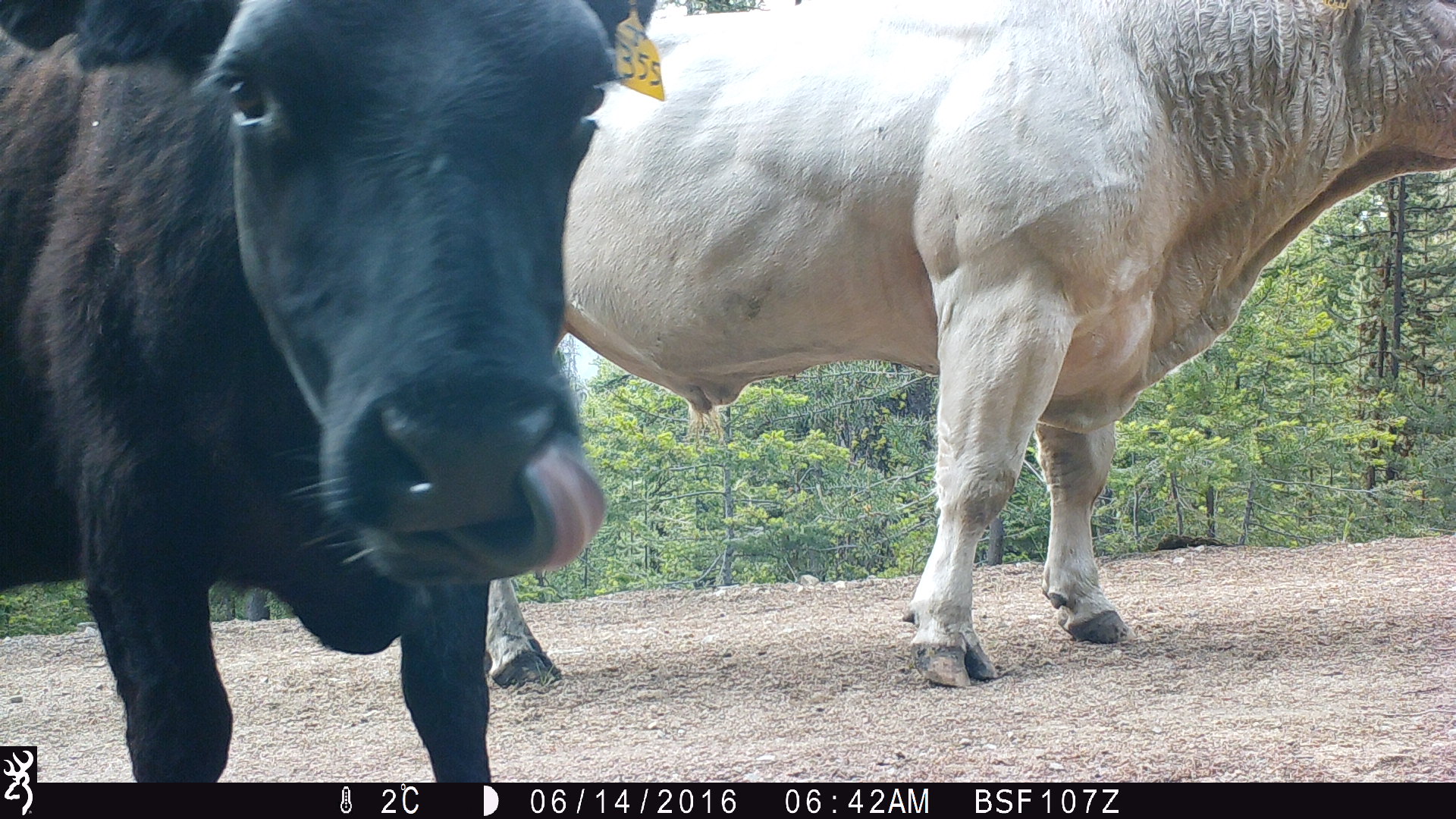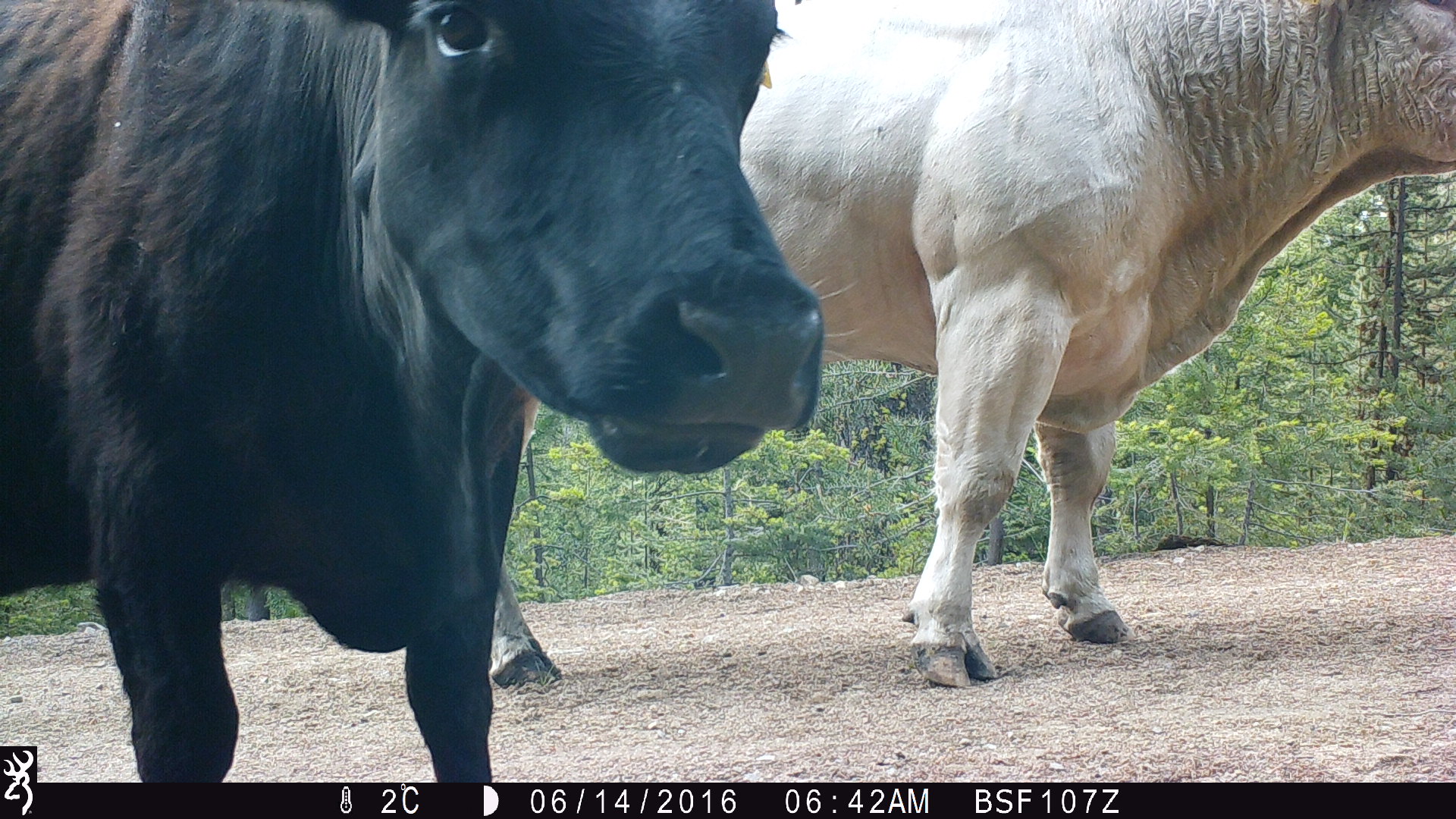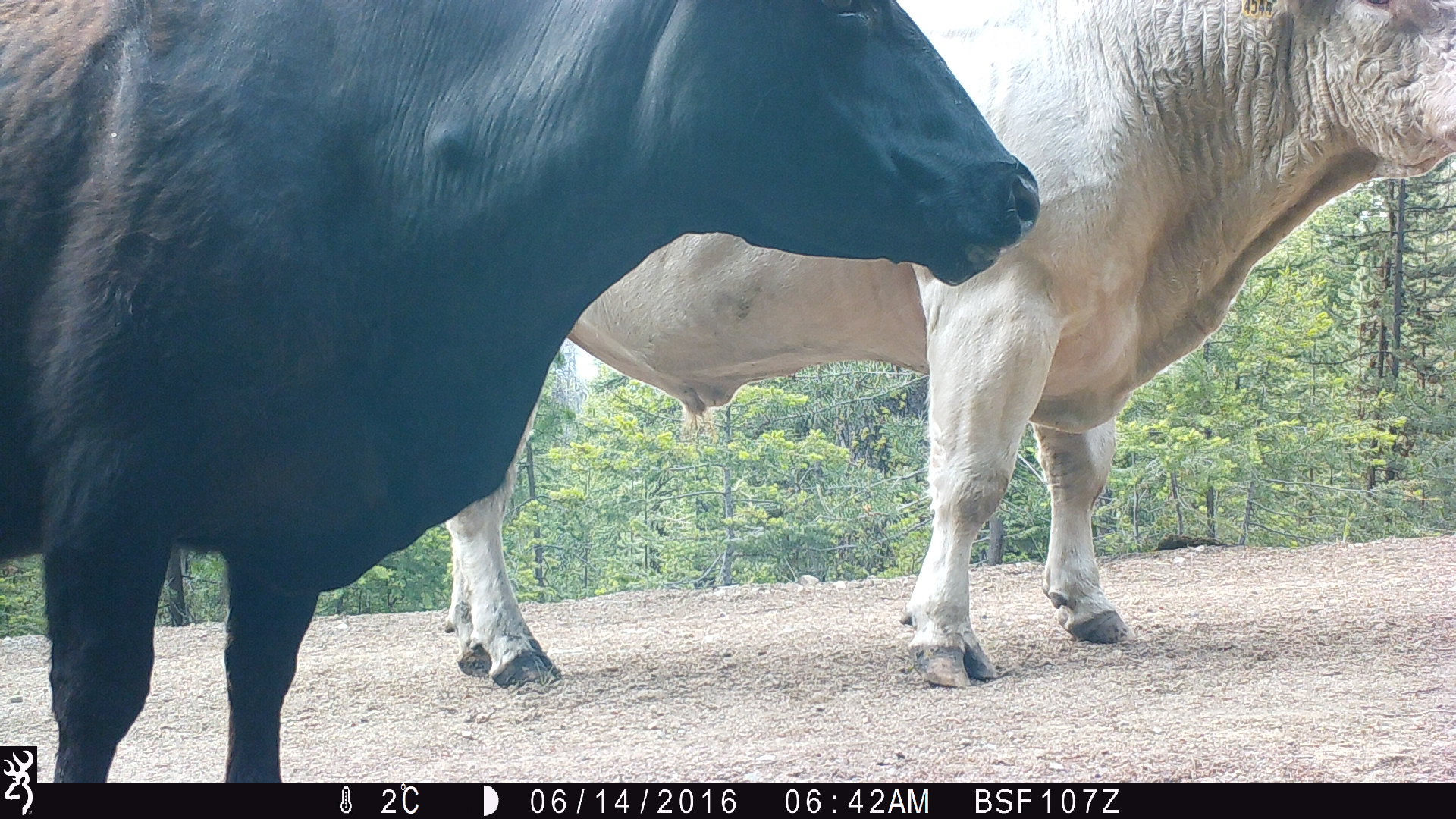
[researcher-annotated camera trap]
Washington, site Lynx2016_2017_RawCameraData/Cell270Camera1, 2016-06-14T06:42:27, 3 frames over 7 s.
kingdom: Animalia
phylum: Chordata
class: Mammalia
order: Artiodactyla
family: Bovidae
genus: Bos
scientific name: Bos taurus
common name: domestic cattle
Domestic cattle (Bos taurus). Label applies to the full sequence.